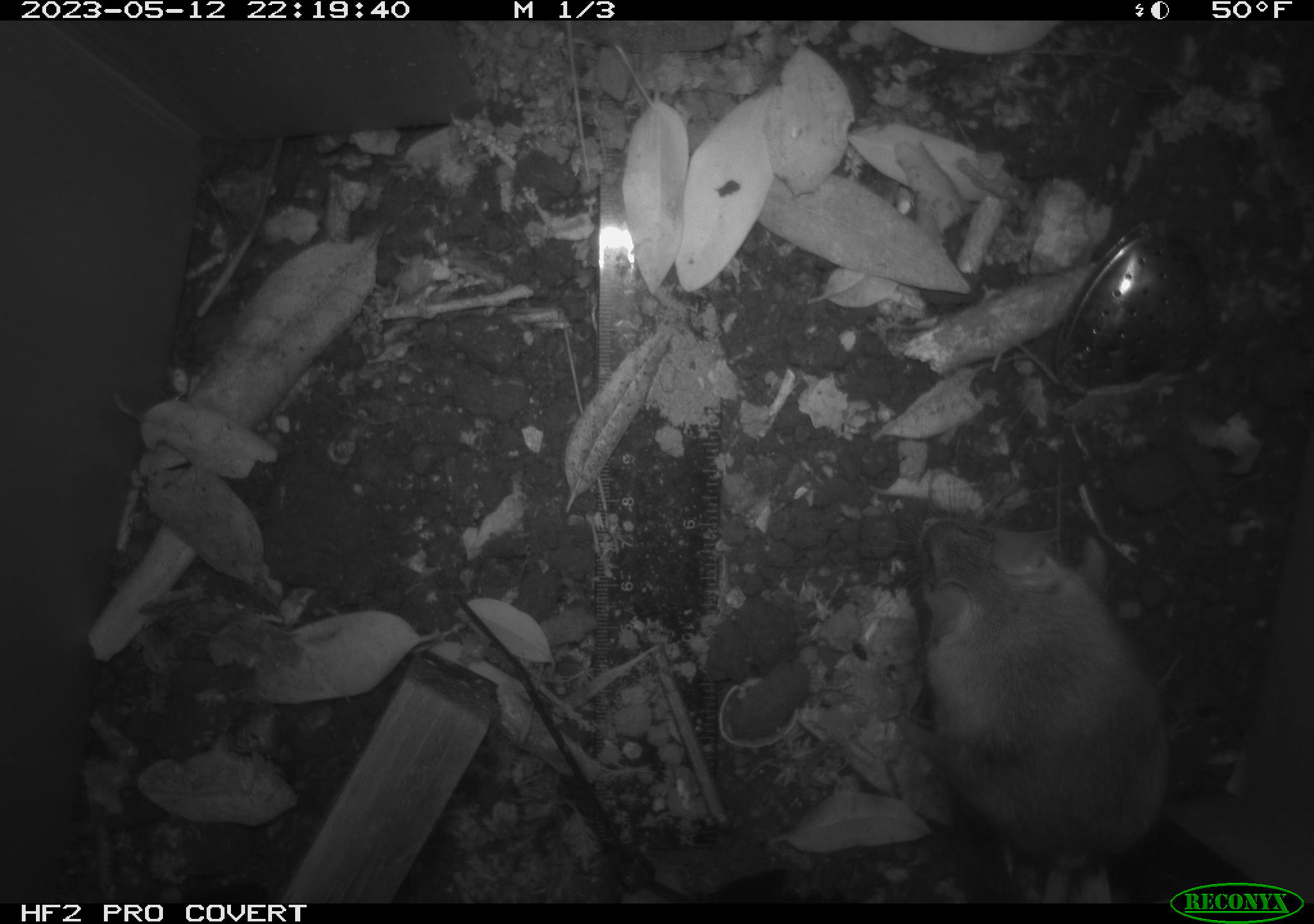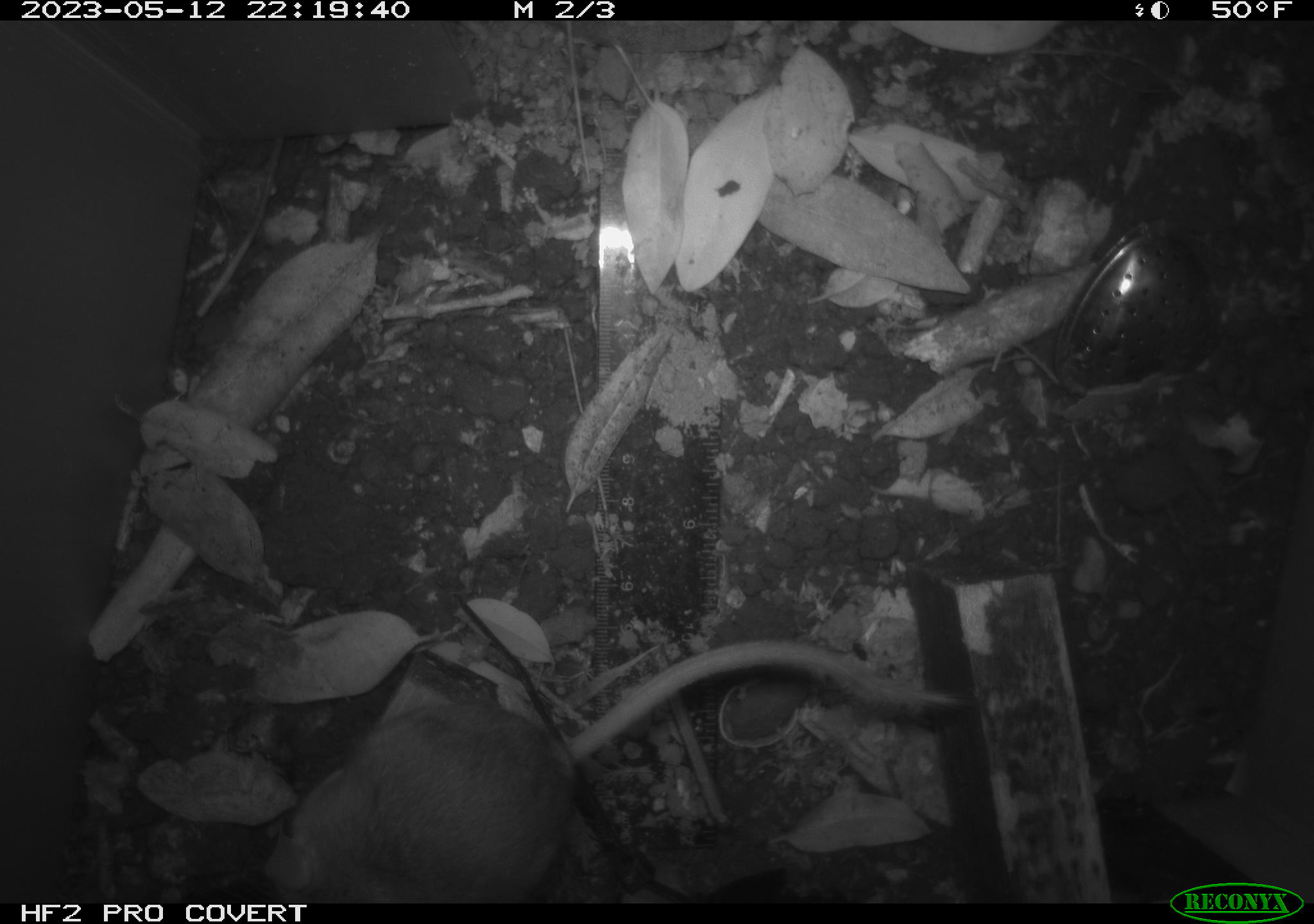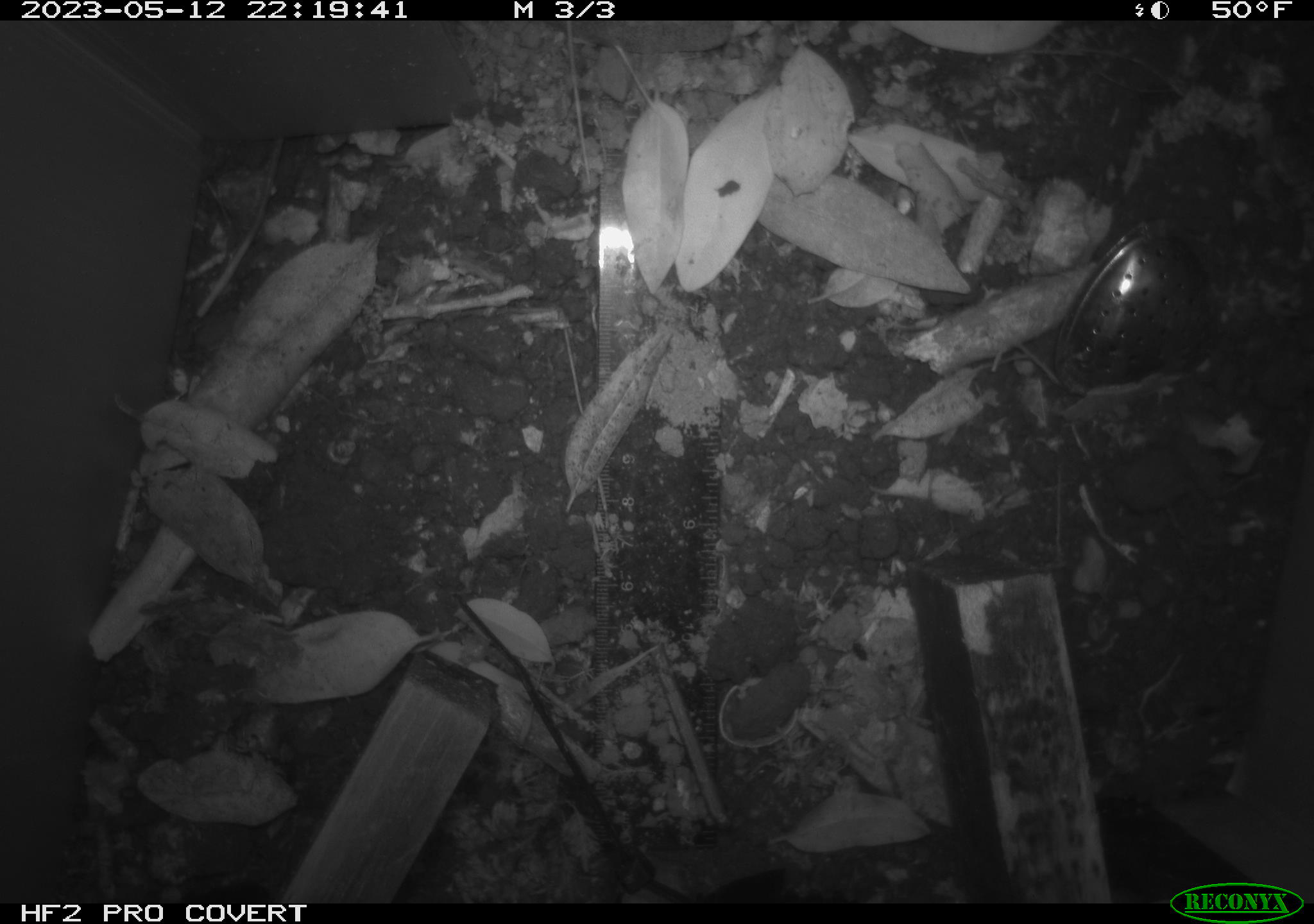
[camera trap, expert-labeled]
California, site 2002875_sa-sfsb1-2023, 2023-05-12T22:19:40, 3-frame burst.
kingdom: Animalia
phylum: Chordata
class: Mammalia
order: Rodentia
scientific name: Rodentia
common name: mouse species